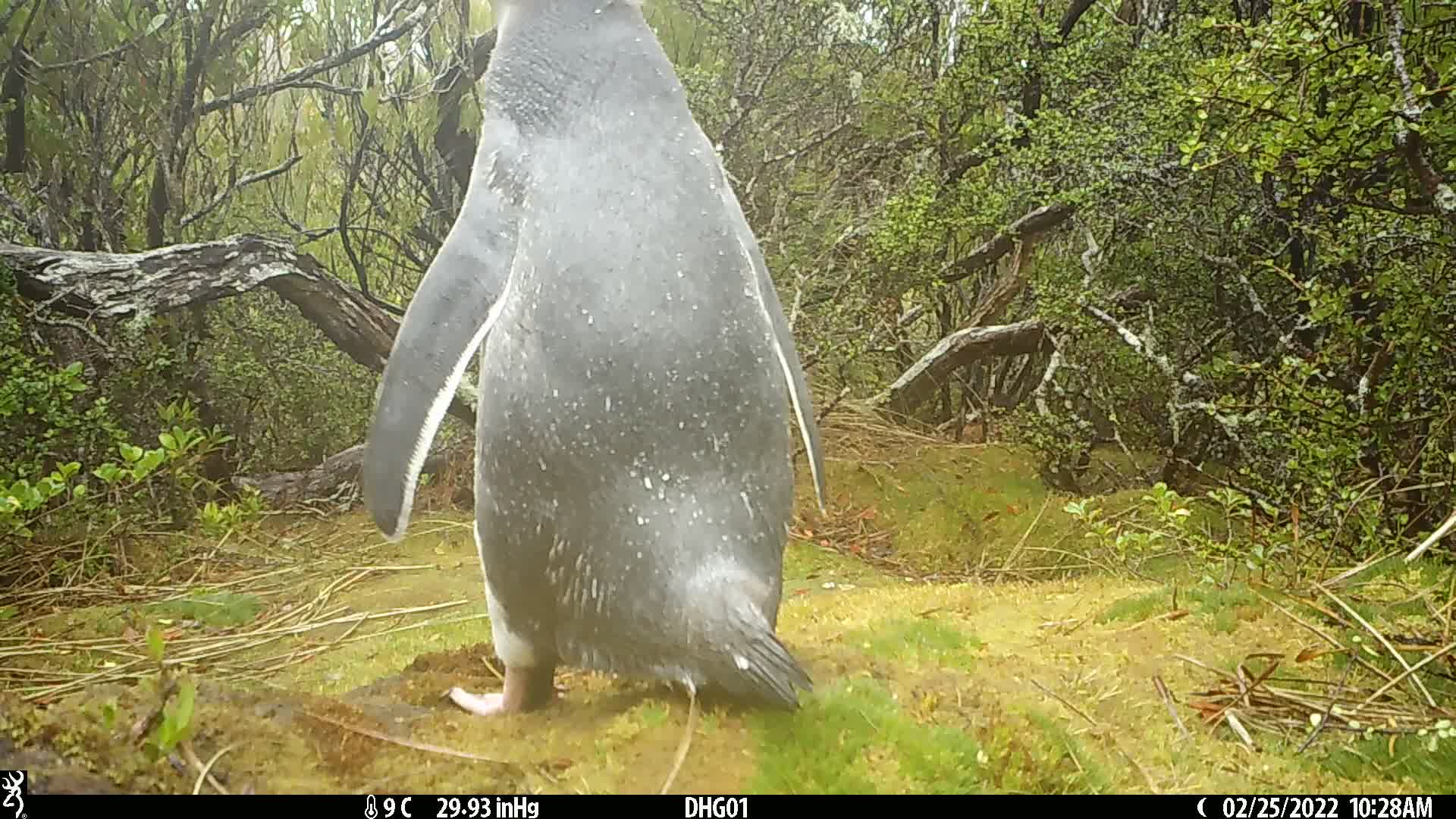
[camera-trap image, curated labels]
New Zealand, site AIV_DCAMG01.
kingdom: Animalia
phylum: Chordata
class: Aves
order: Sphenisciformes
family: Spheniscidae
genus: Megadyptes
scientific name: Megadyptes antipodes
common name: yellow-eyed penguin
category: yellow eyed penguin